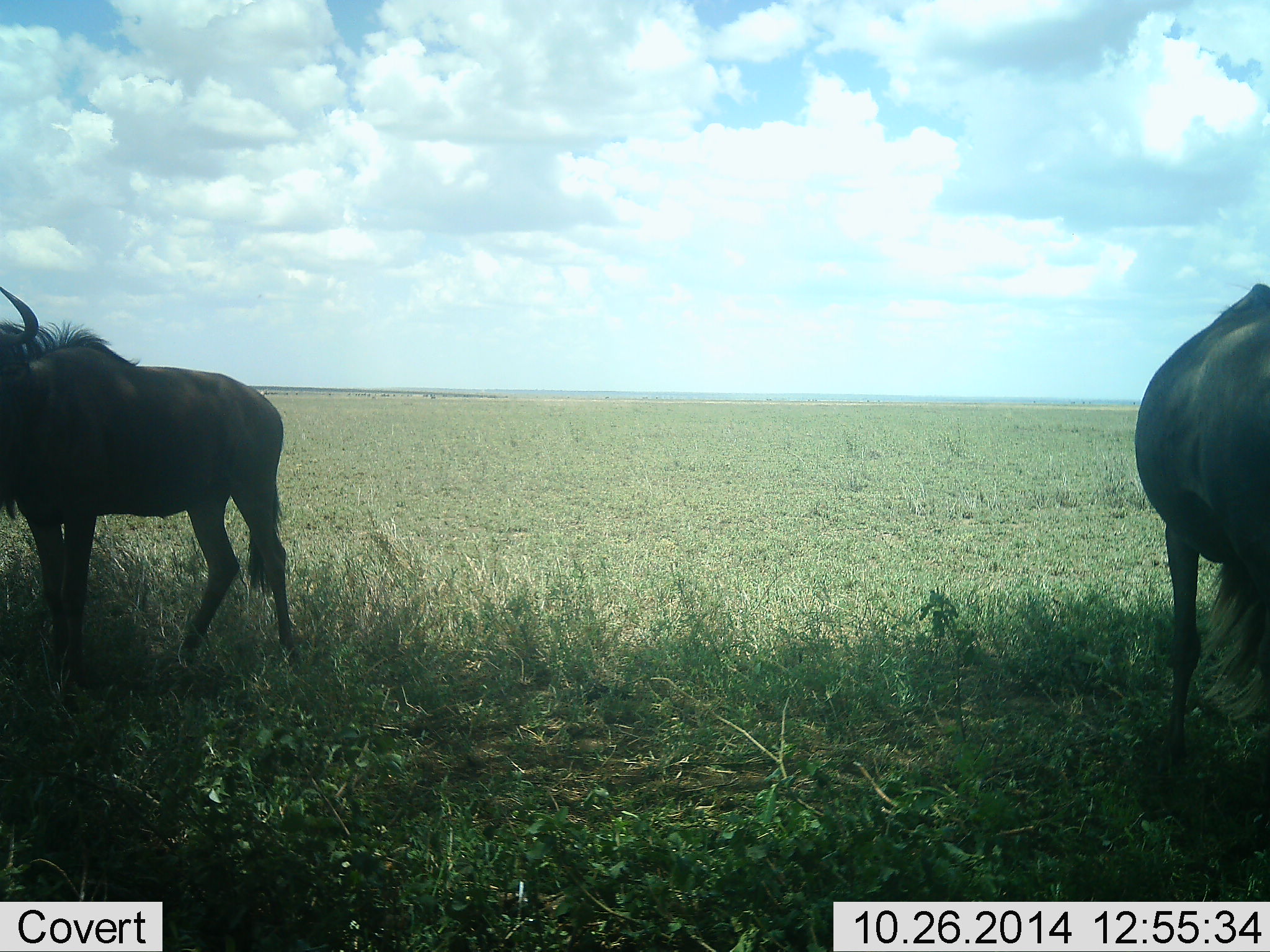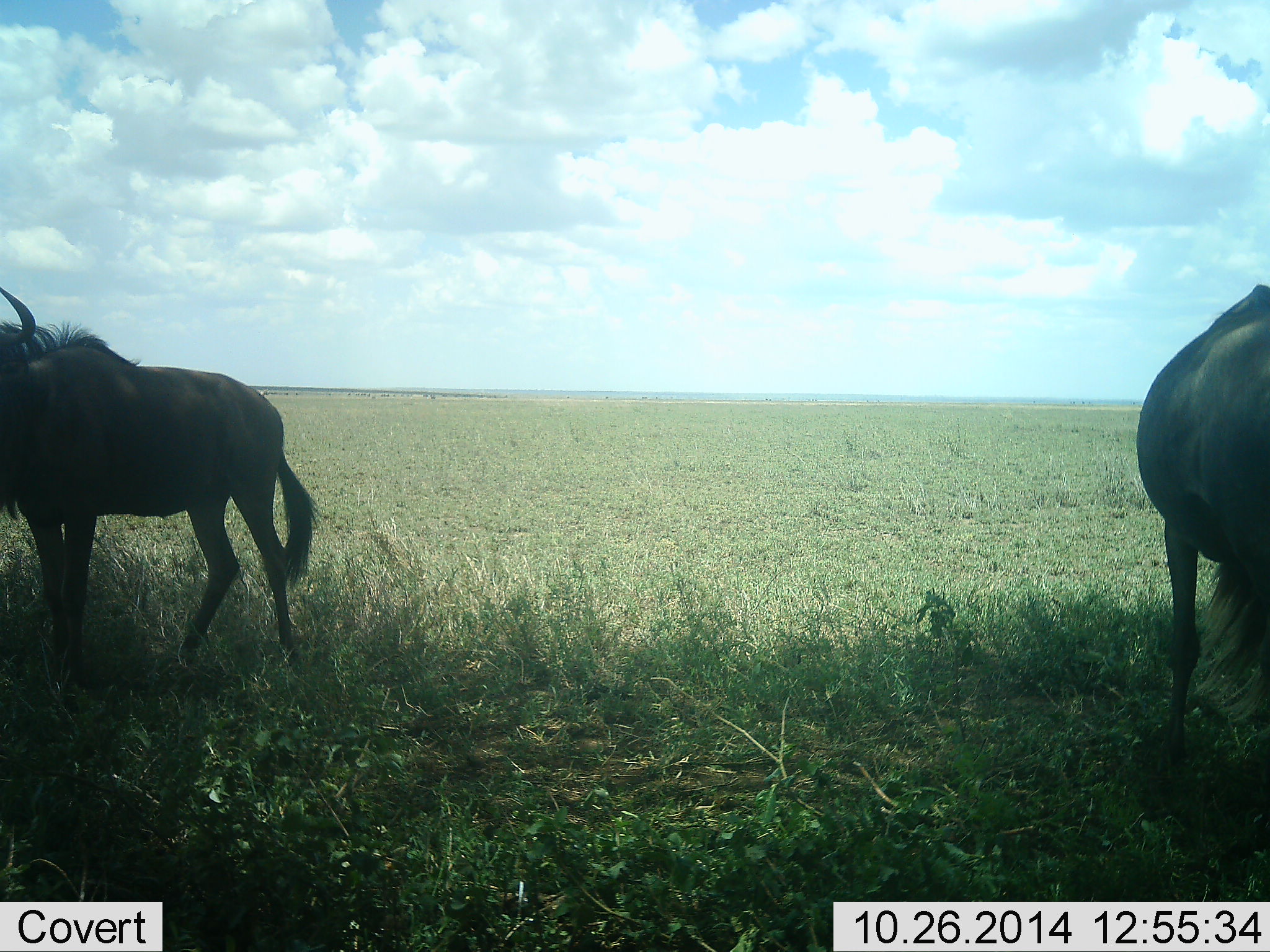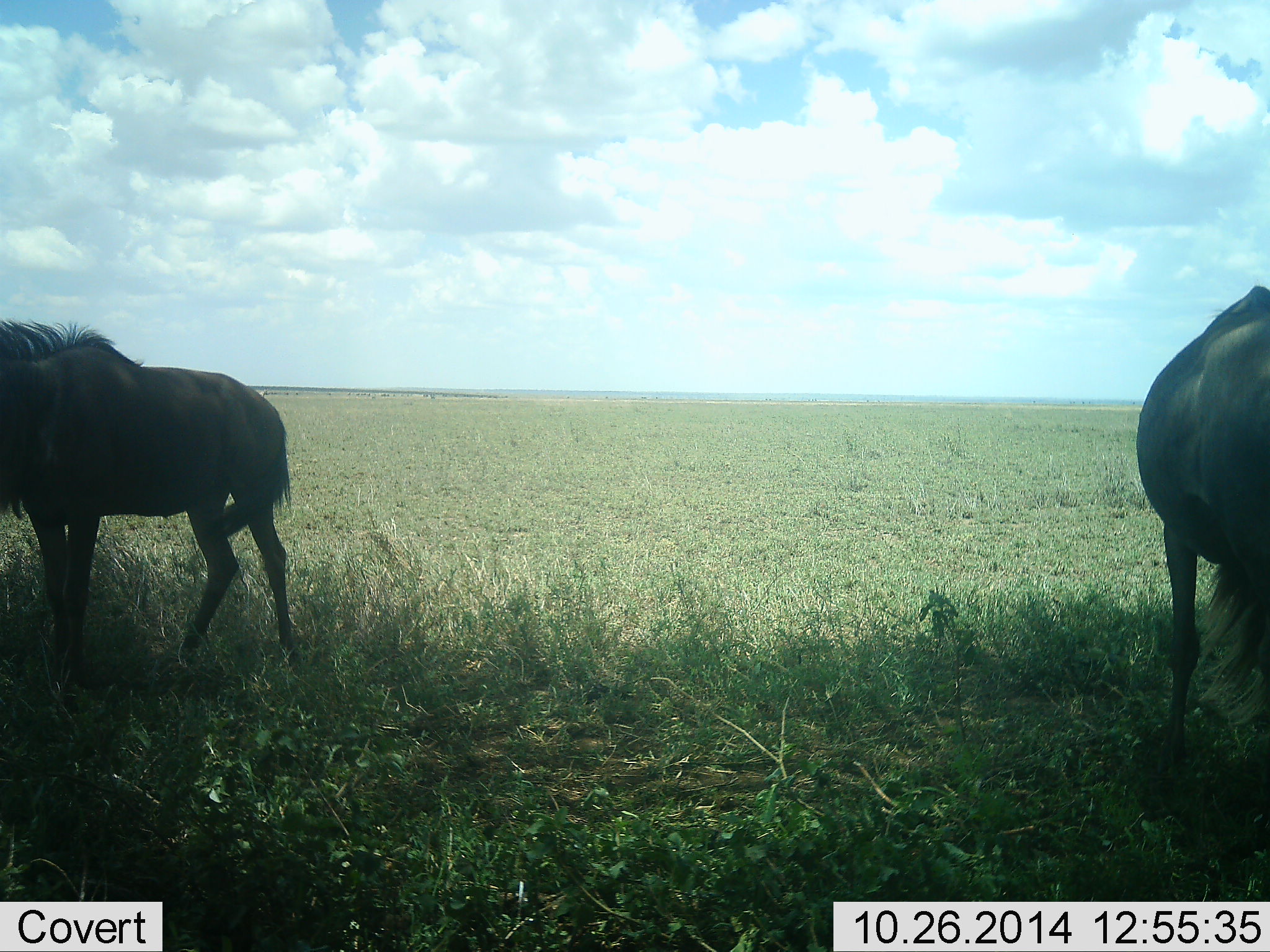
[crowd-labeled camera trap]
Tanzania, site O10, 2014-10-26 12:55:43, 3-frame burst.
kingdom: Animalia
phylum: Chordata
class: Mammalia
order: Artiodactyla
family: Bovidae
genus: Connochaetes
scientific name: Connochaetes taurinus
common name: blue wildebeest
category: wildebeest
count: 2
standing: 90%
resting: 10%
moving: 0%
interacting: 0%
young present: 0%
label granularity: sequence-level